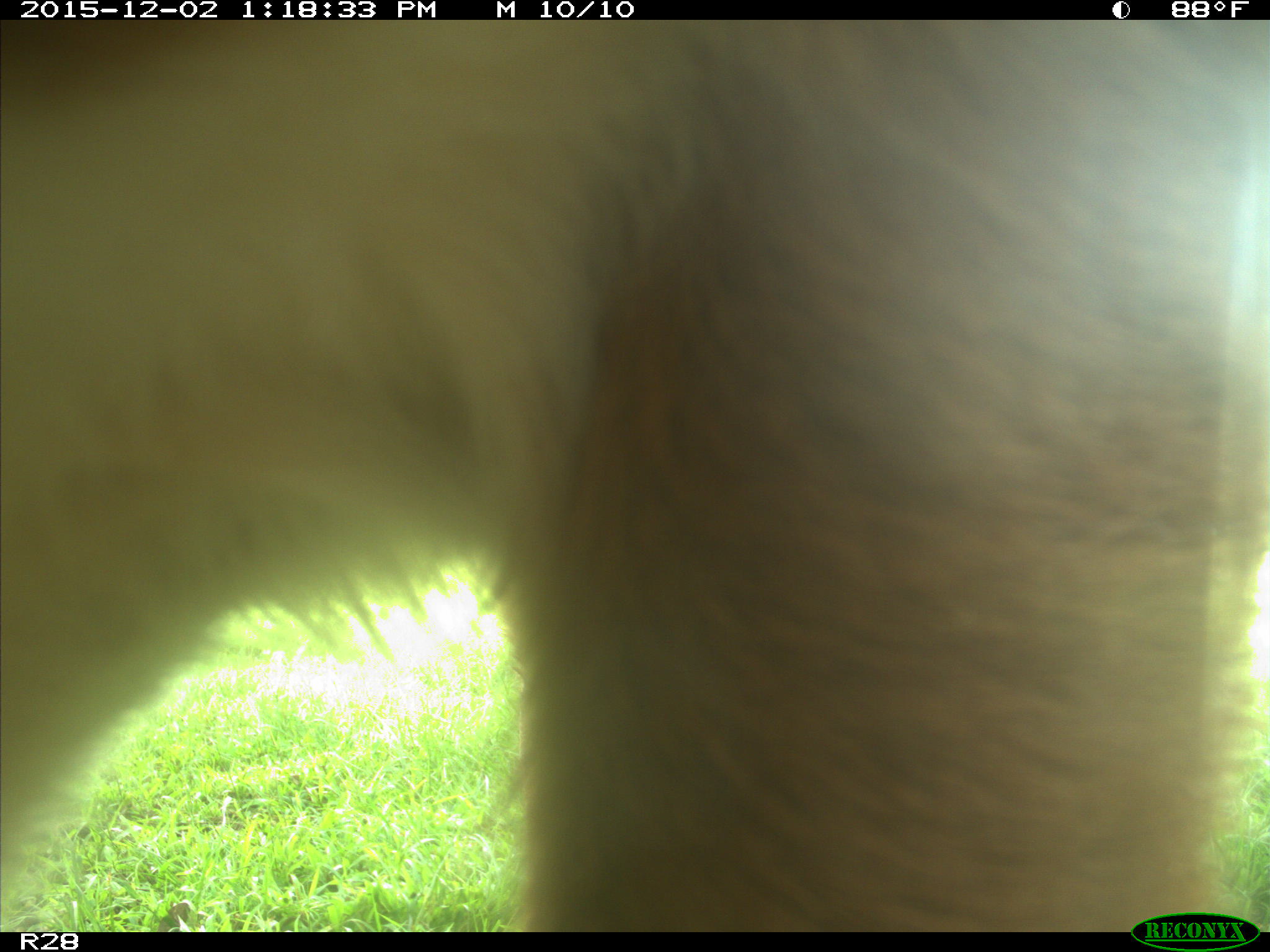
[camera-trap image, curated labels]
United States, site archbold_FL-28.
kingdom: Animalia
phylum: Chordata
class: Mammalia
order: Artiodactyla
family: Bovidae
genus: Bos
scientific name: Bos taurus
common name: domestic cow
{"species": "Bos taurus (domestic cow)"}